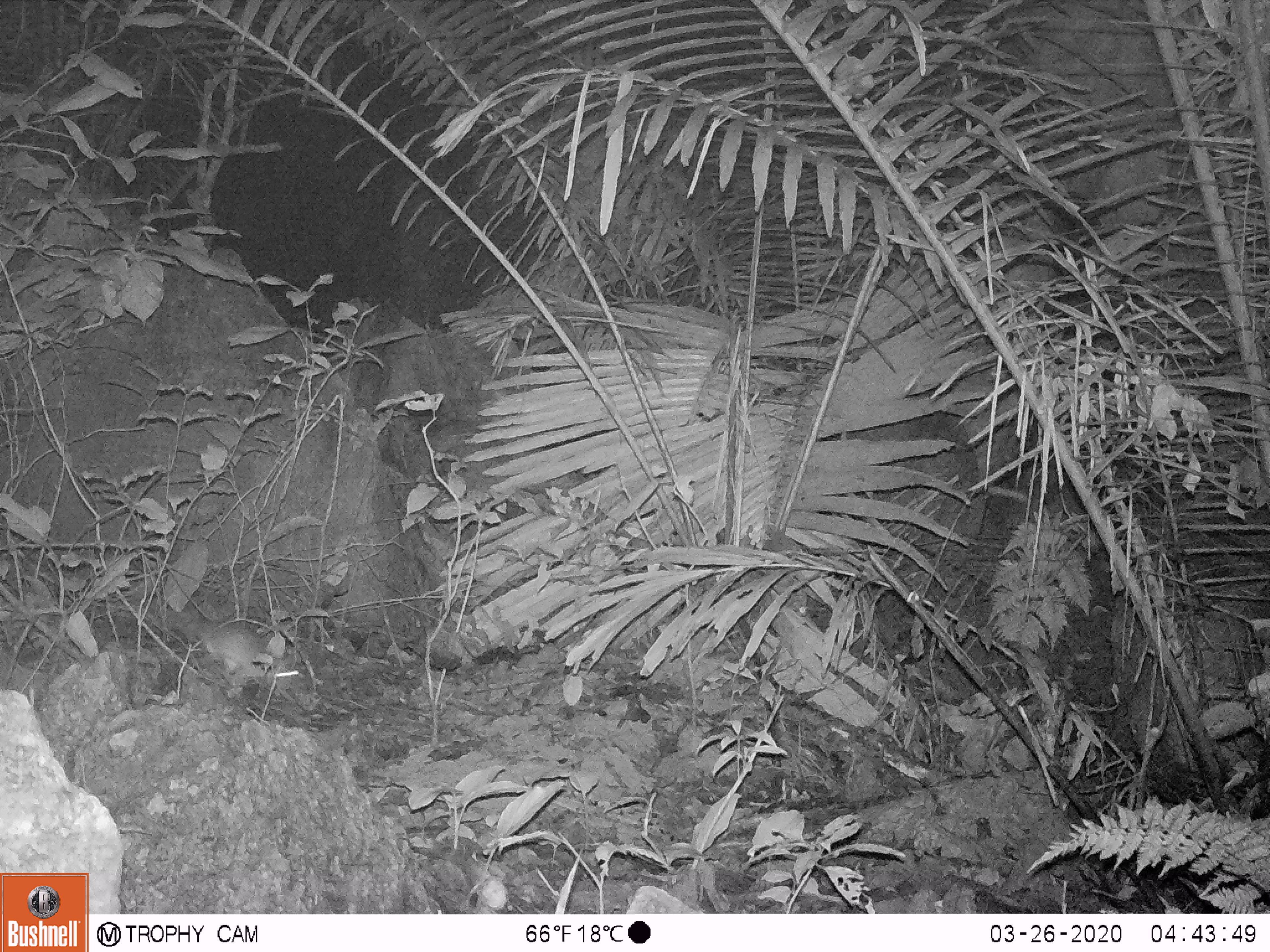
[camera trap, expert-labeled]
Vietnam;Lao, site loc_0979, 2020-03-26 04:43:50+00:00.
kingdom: Animalia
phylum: Chordata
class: Mammalia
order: Rodentia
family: Muridae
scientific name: Muridae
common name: old-world mice and rats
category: unidentified murid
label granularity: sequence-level